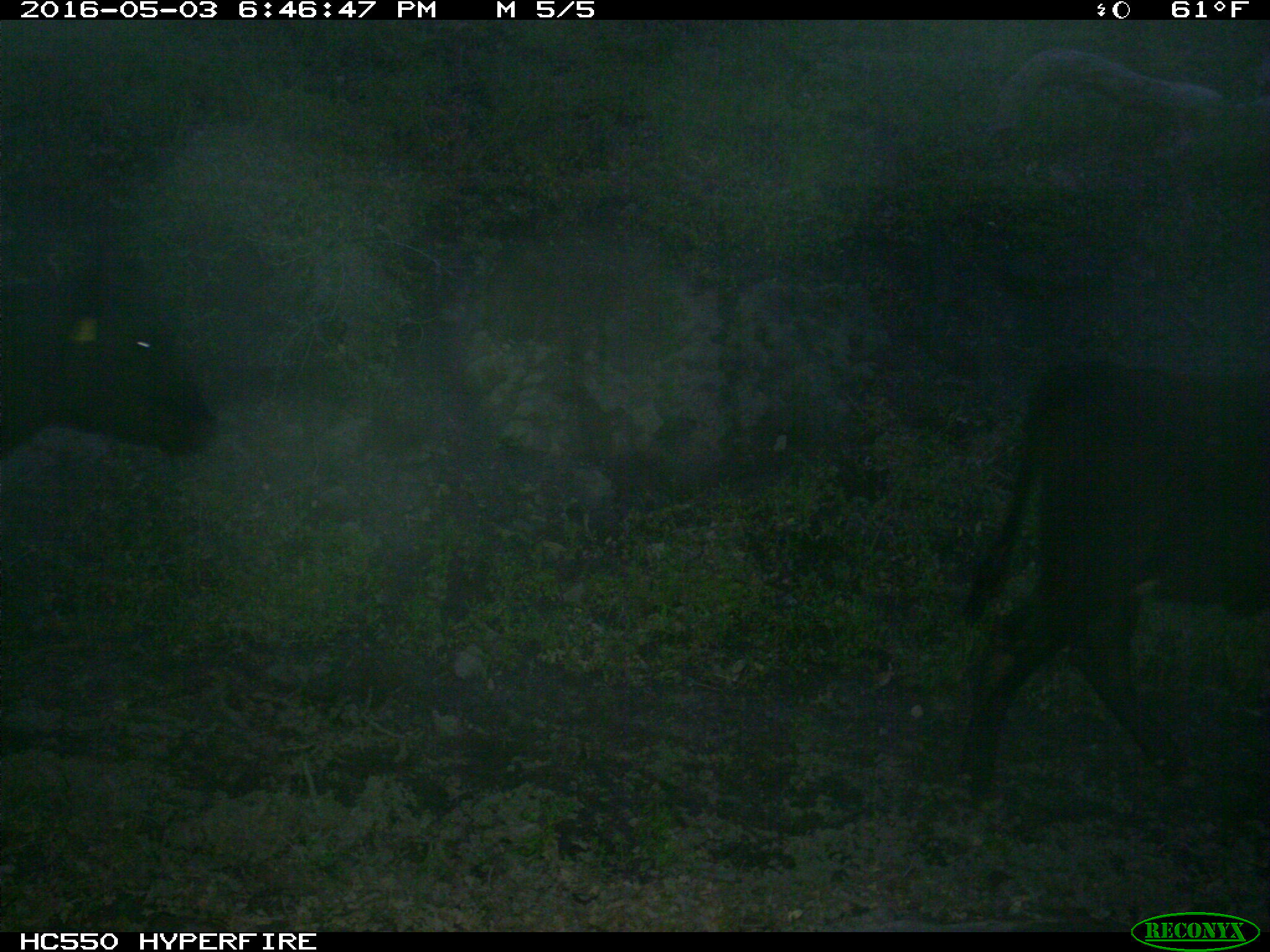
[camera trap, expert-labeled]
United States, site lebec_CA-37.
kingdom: Animalia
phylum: Chordata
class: Mammalia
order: Artiodactyla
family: Bovidae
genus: Bos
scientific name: Bos taurus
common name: domestic cow